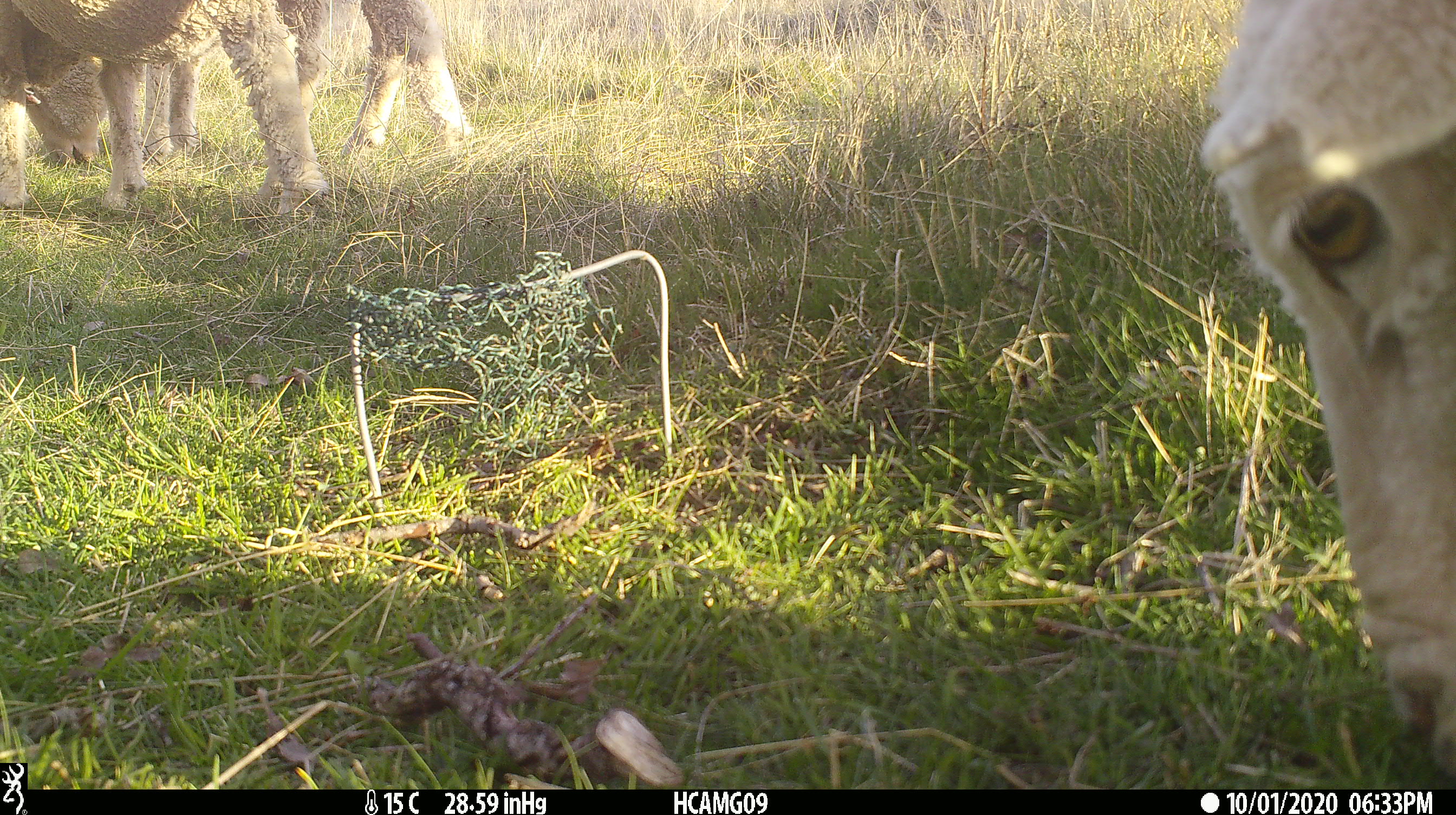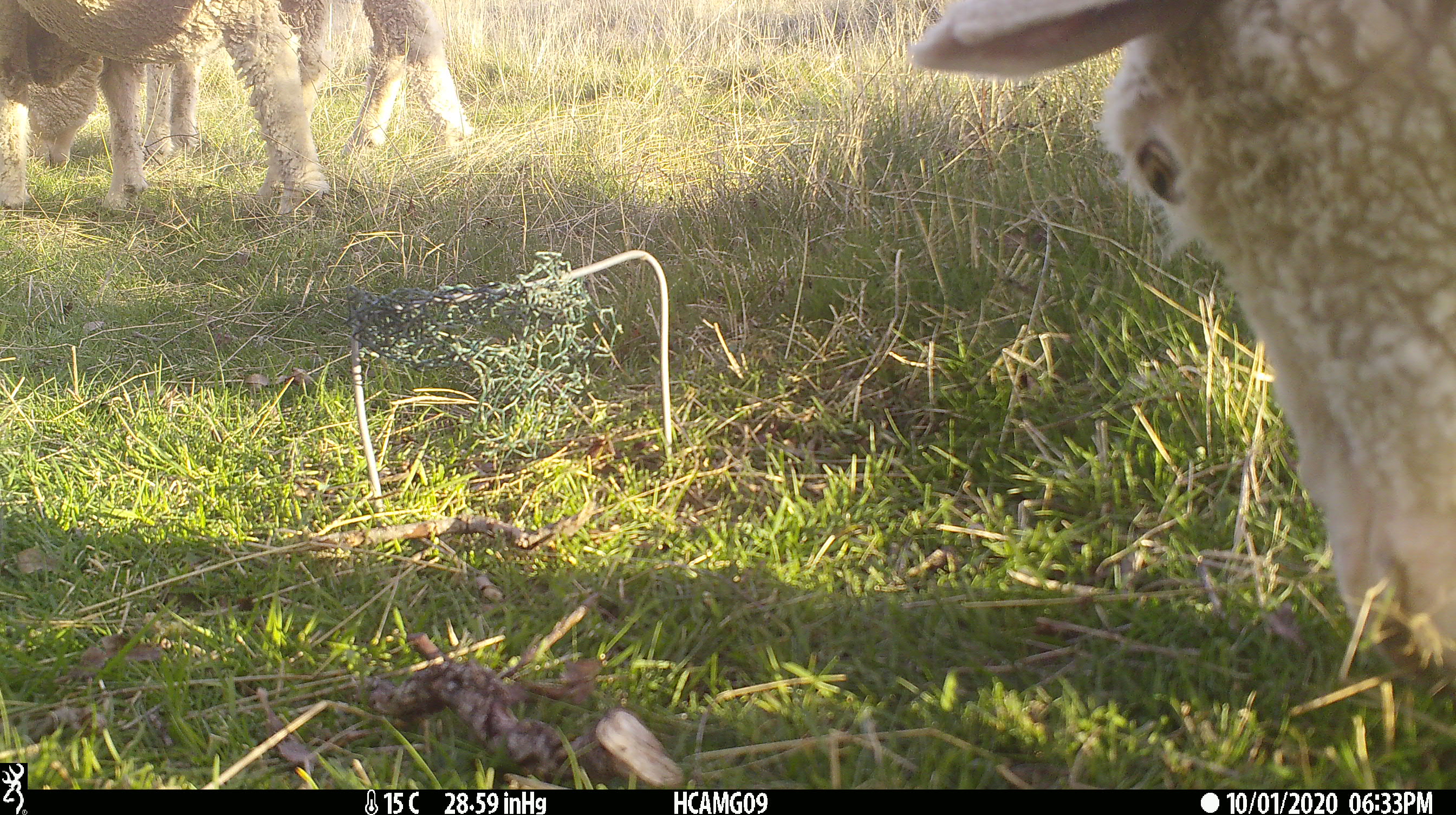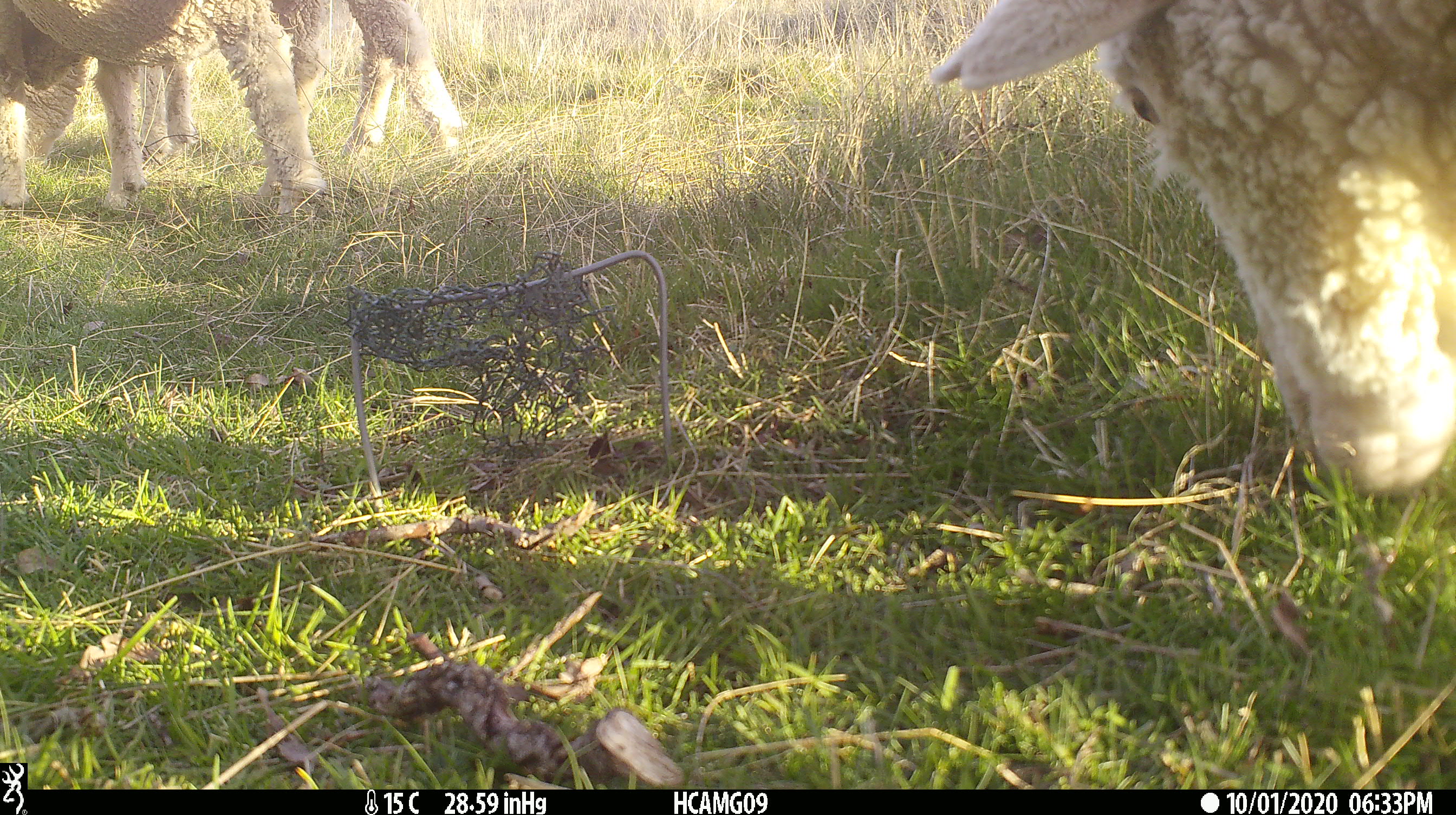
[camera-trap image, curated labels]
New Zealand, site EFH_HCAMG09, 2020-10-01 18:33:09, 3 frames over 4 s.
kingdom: Animalia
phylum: Chordata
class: Mammalia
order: Artiodactyla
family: Bovidae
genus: Ovis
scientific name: Ovis aries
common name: domestic sheep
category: sheep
Sheep (domestic sheep) (Ovis aries).